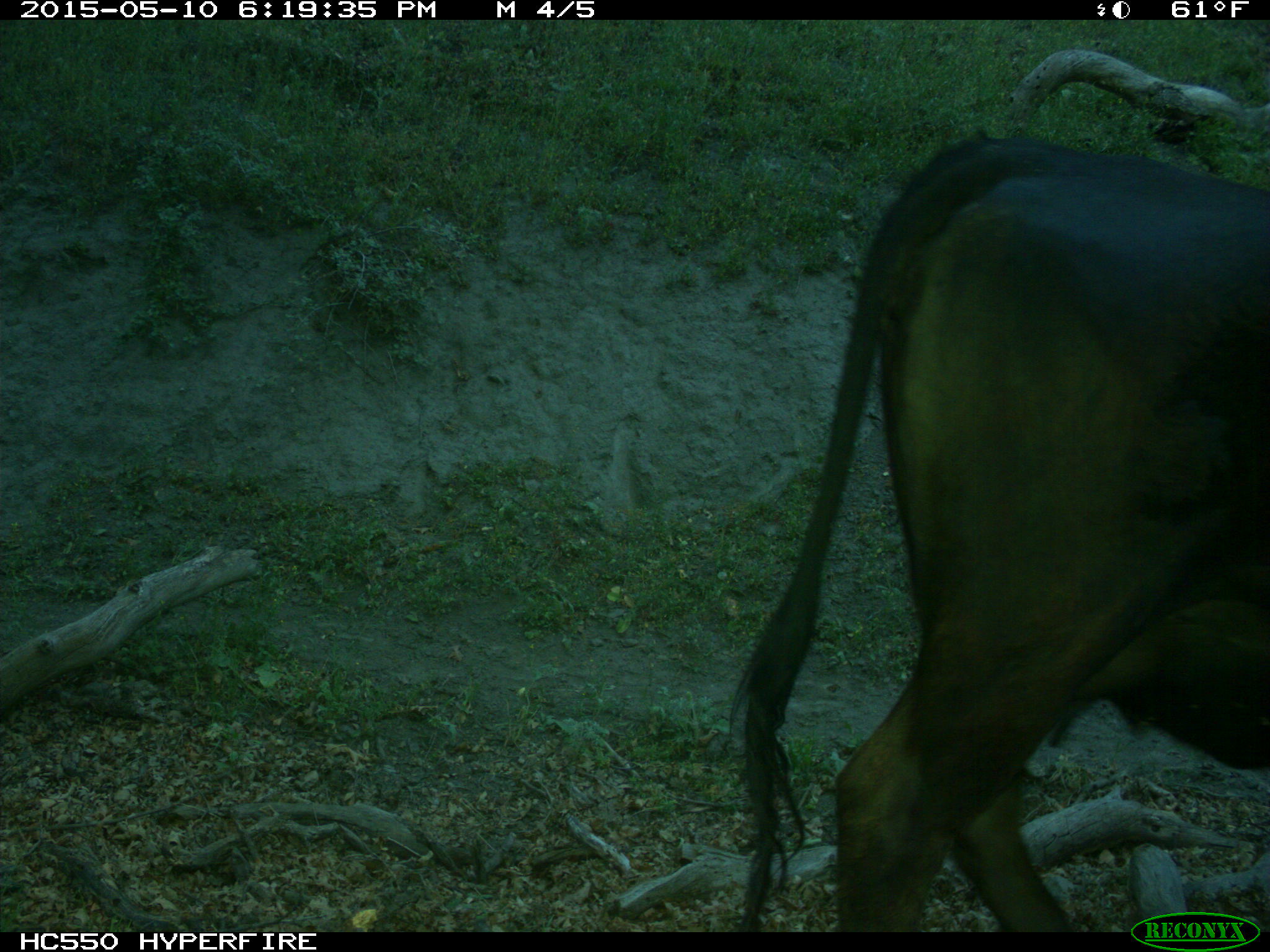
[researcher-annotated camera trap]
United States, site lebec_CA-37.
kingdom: Animalia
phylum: Chordata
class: Mammalia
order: Artiodactyla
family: Bovidae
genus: Bos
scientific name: Bos taurus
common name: domestic cow